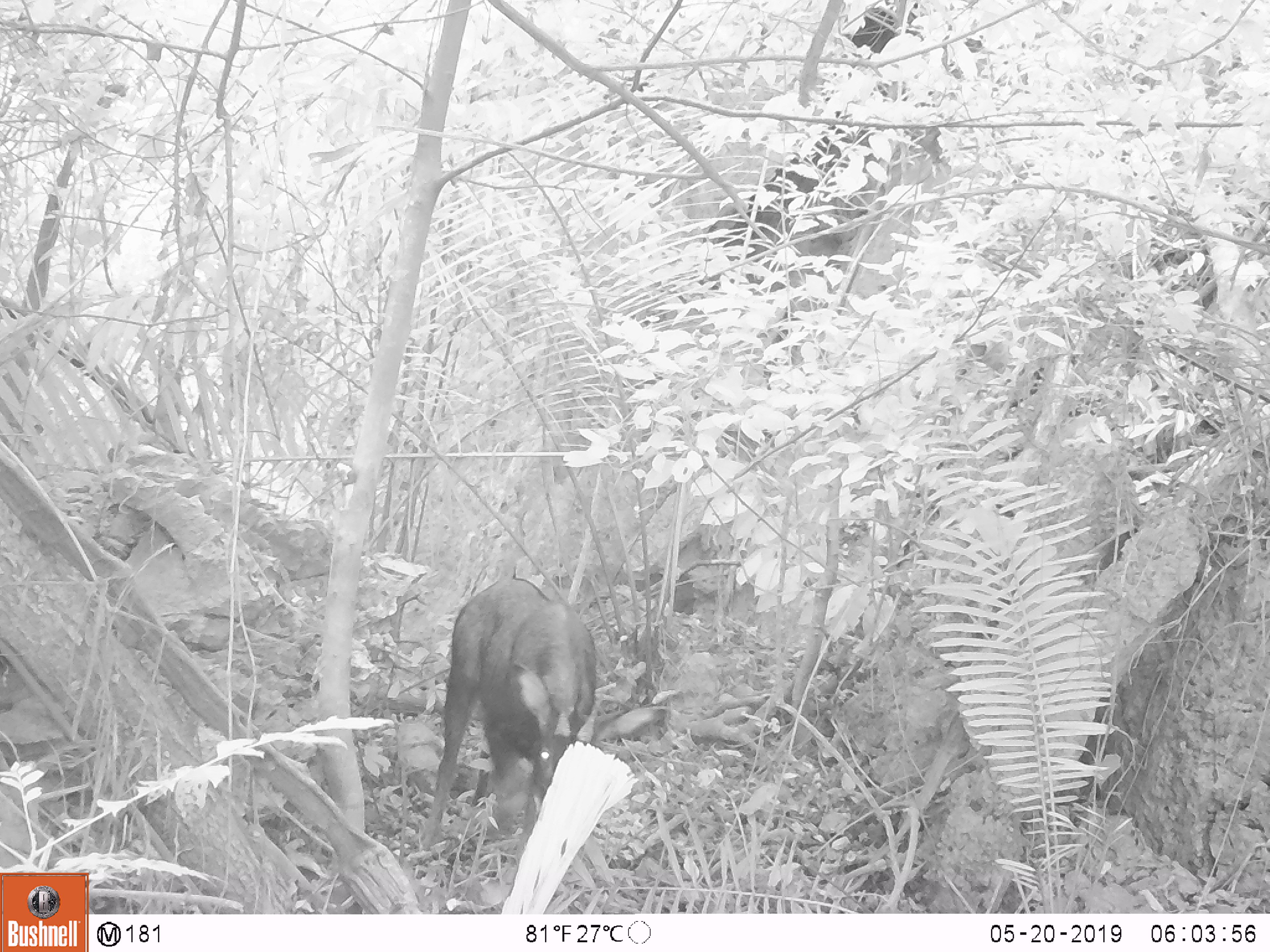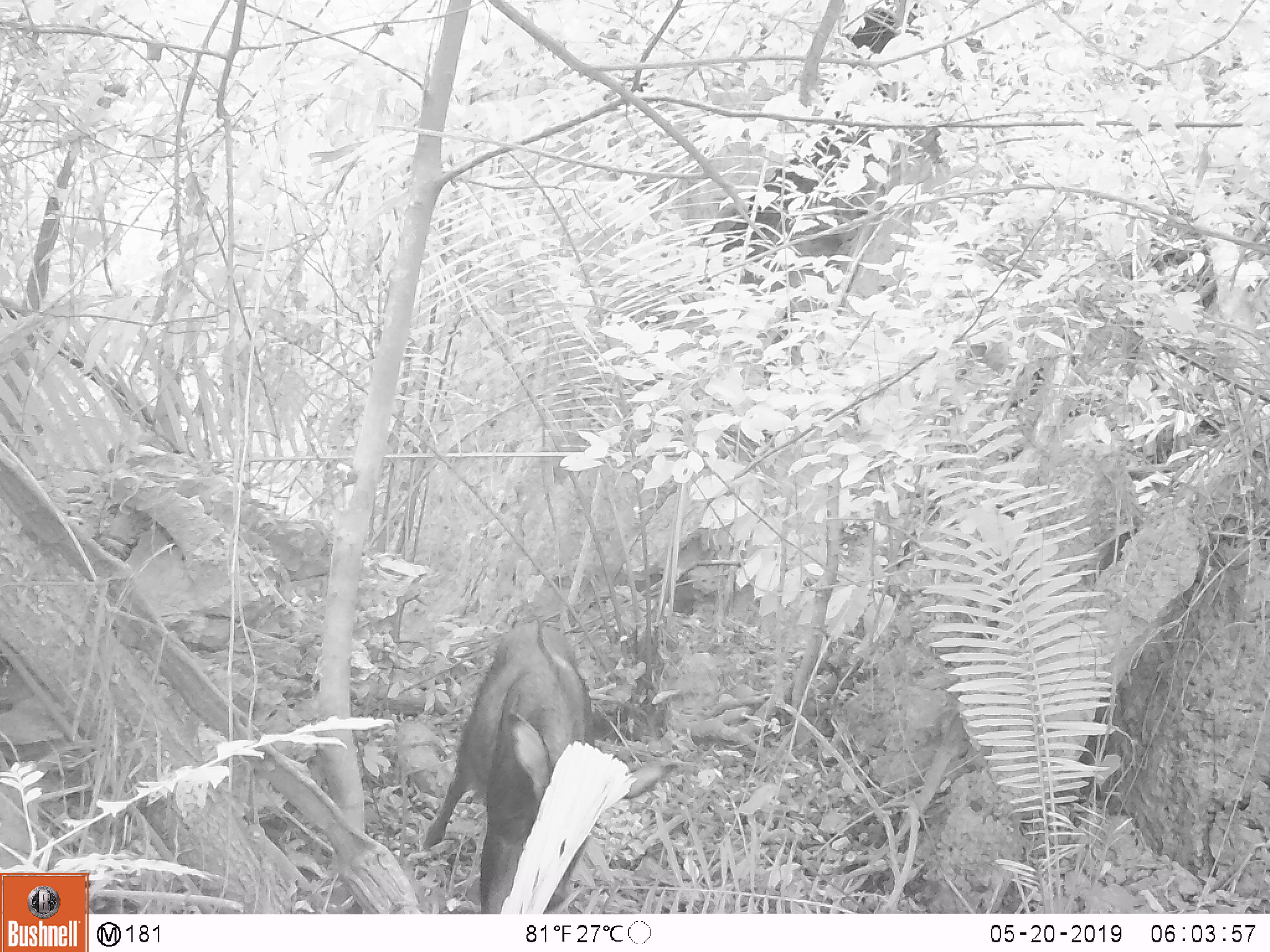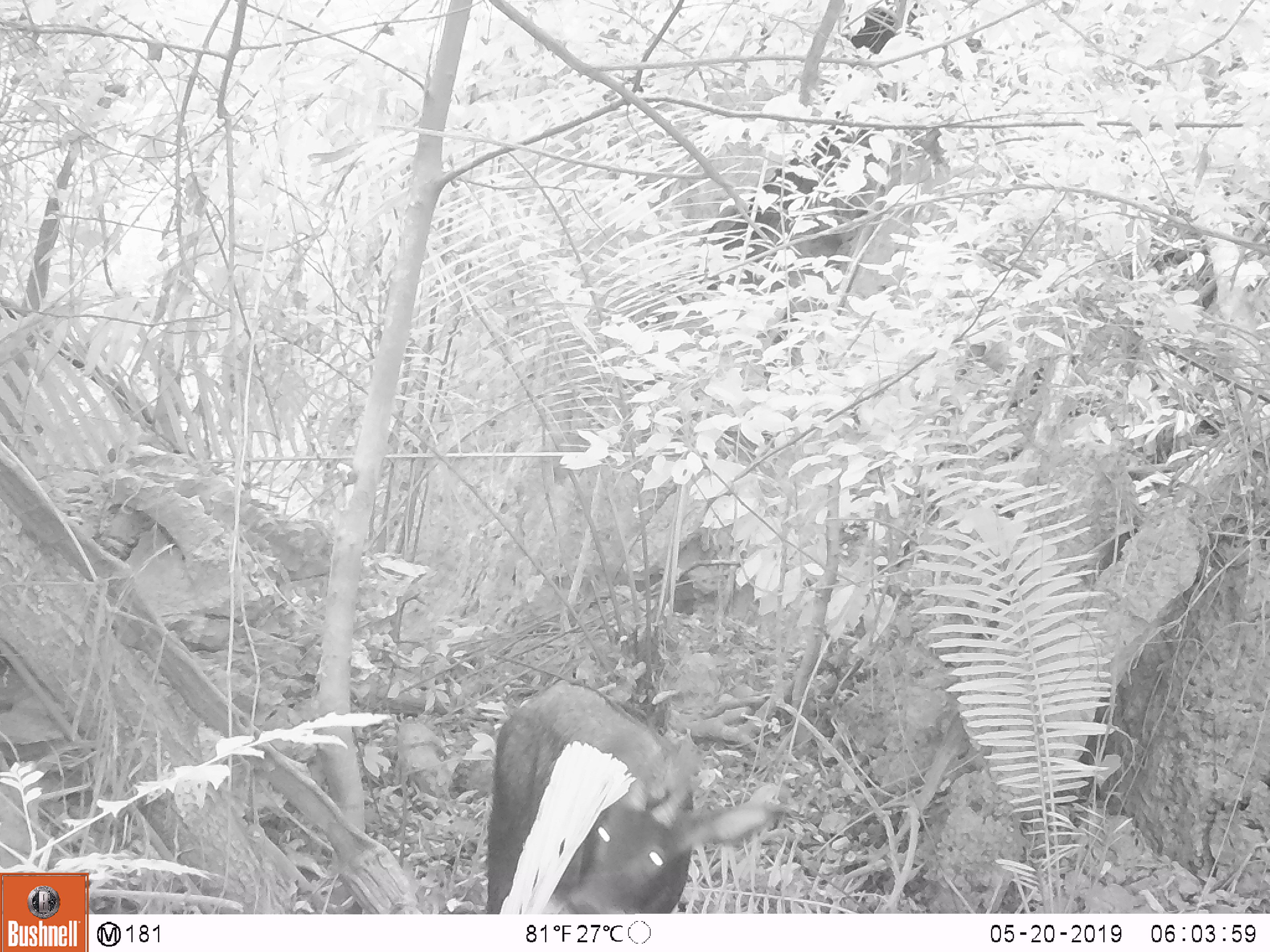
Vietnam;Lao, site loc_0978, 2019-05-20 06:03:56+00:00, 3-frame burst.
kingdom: Animalia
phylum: Chordata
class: Mammalia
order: Artiodactyla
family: Bovidae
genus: Capricornis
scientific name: Capricornis sumatraensis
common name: chinese serow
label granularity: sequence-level